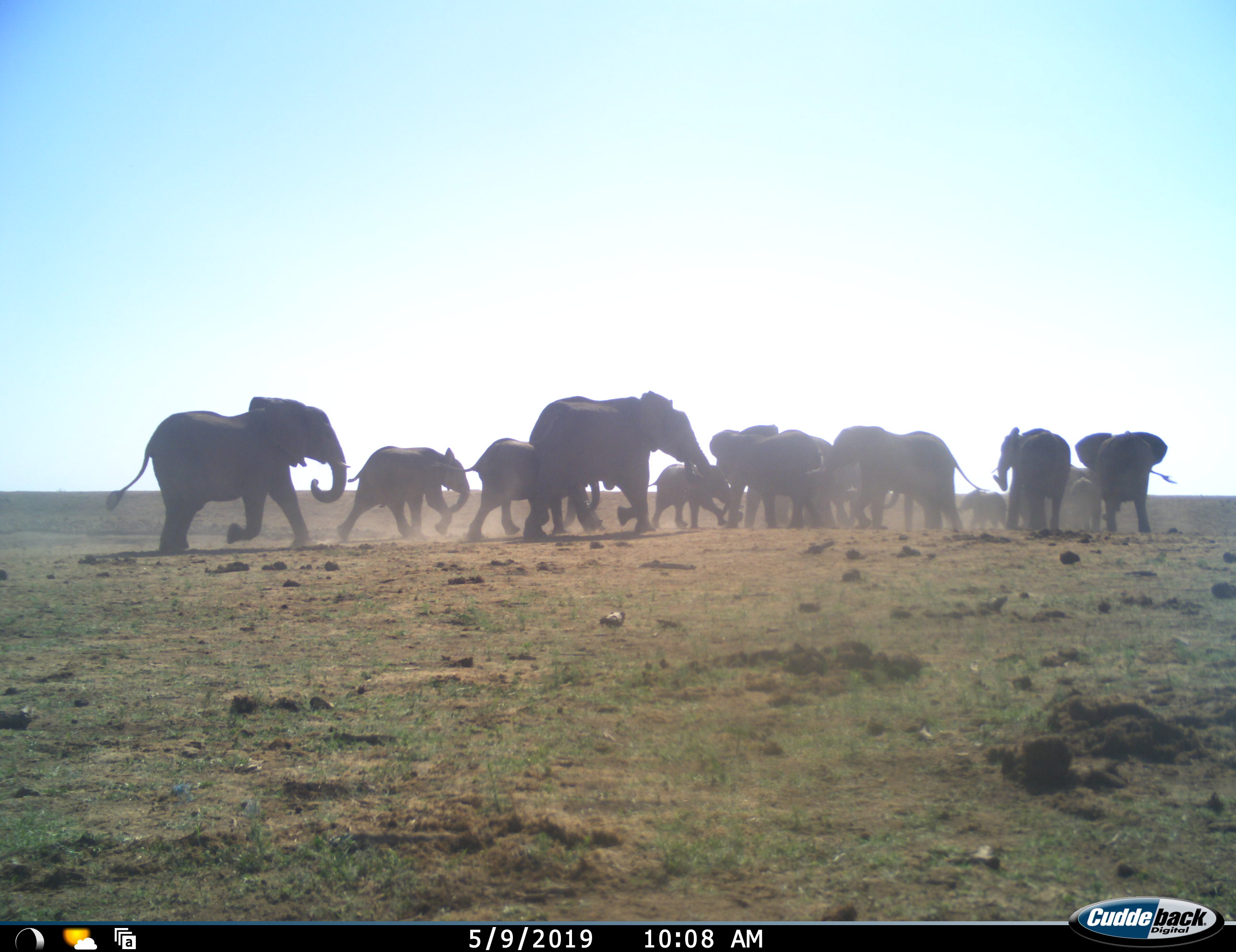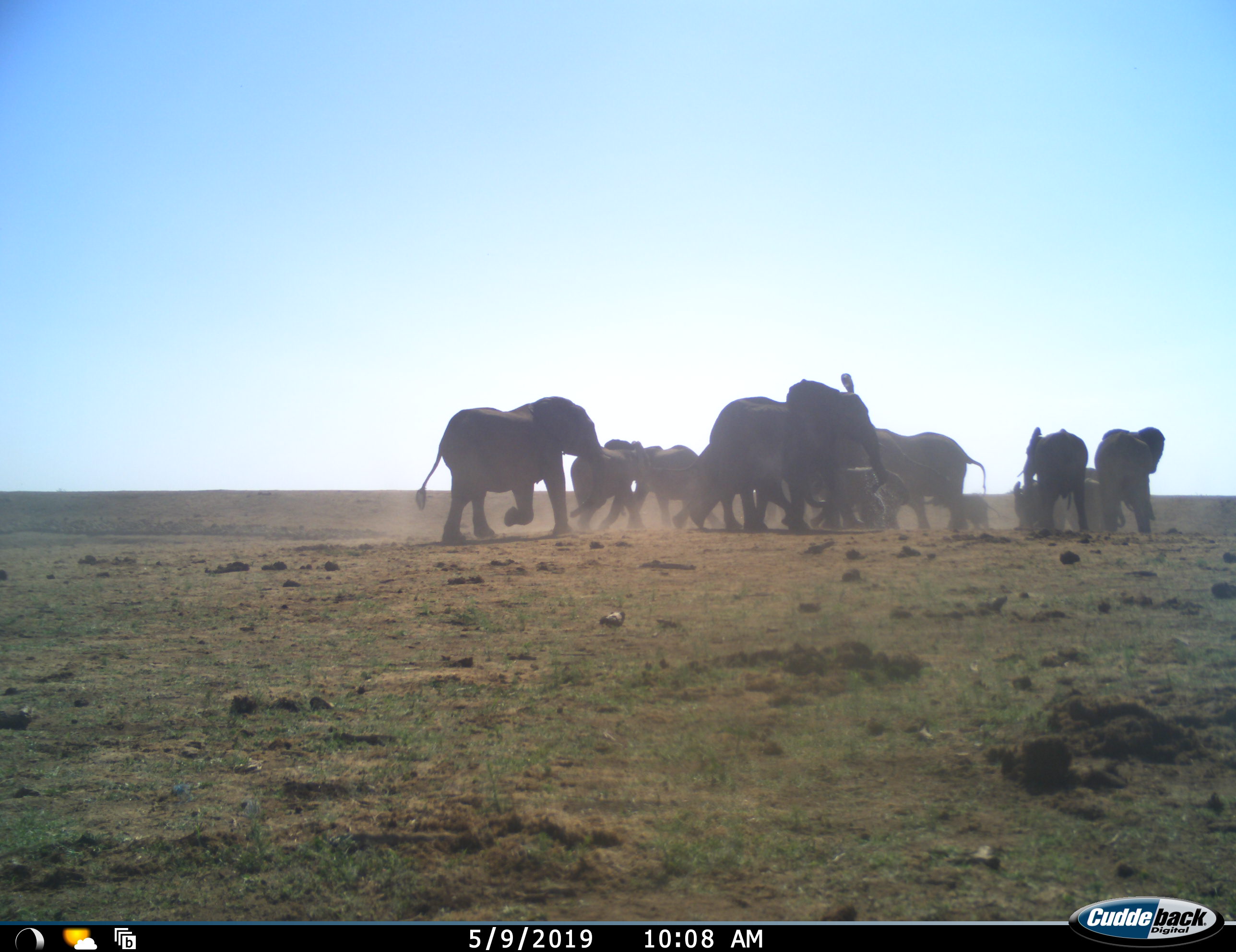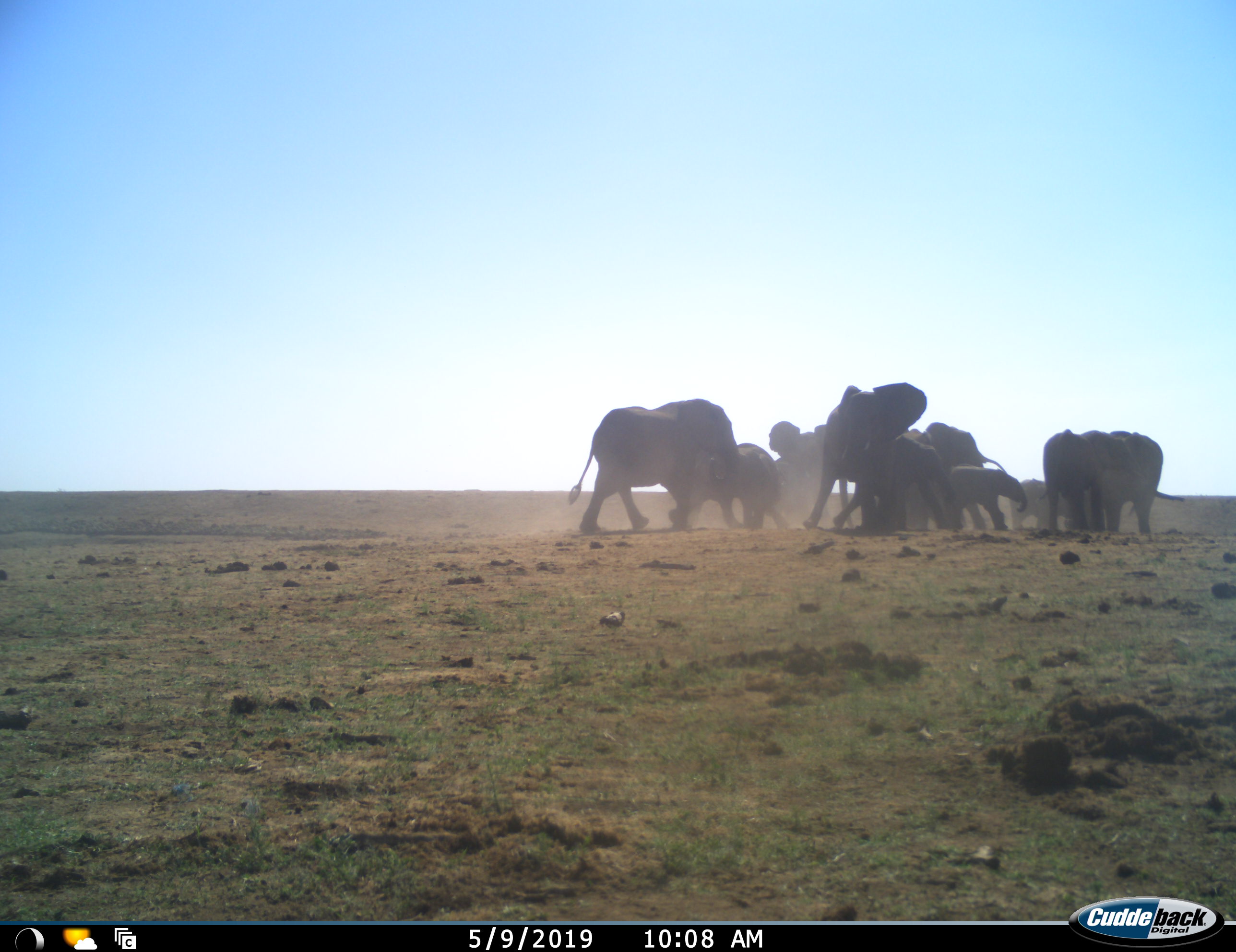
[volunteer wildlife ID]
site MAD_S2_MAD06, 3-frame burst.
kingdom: Animalia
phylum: Chordata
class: Mammalia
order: Proboscidea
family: Elephantidae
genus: Loxodonta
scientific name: Loxodonta africana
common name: african bush elephant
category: elephant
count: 11-50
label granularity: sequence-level